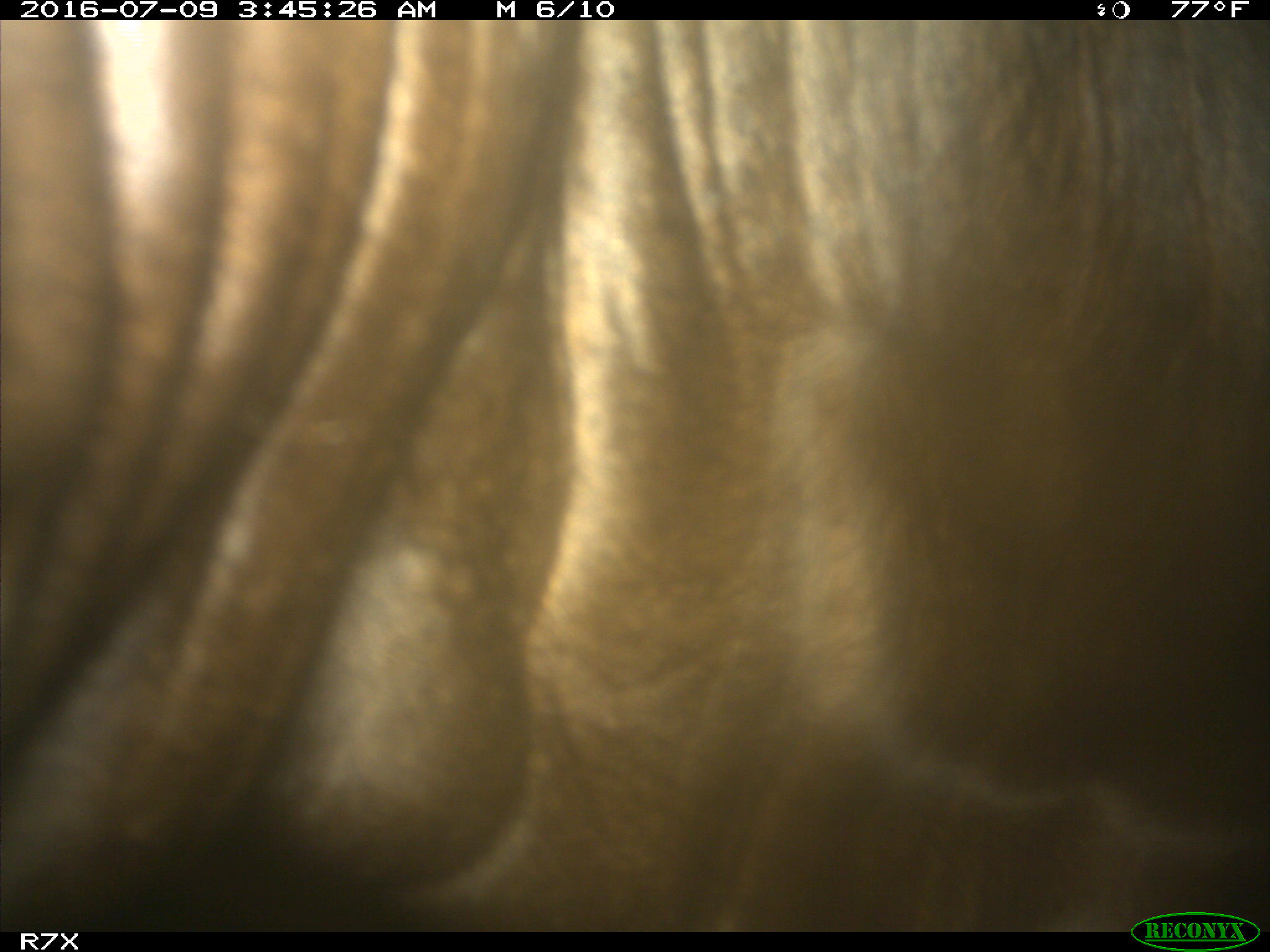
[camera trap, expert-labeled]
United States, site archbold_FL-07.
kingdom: Animalia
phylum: Chordata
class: Mammalia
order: Artiodactyla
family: Bovidae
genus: Bos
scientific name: Bos taurus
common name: domestic cow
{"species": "Bos taurus (domestic cow)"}